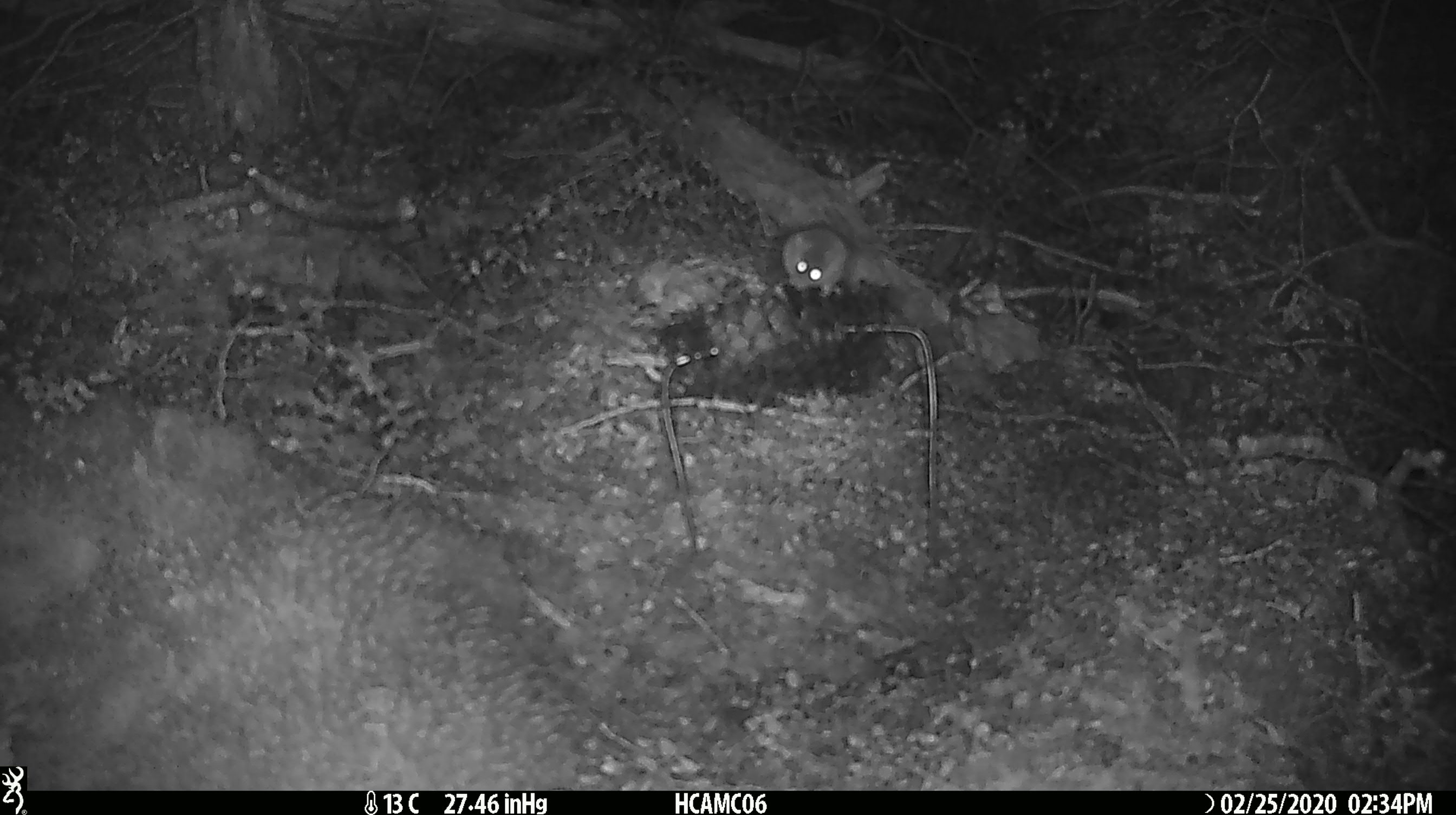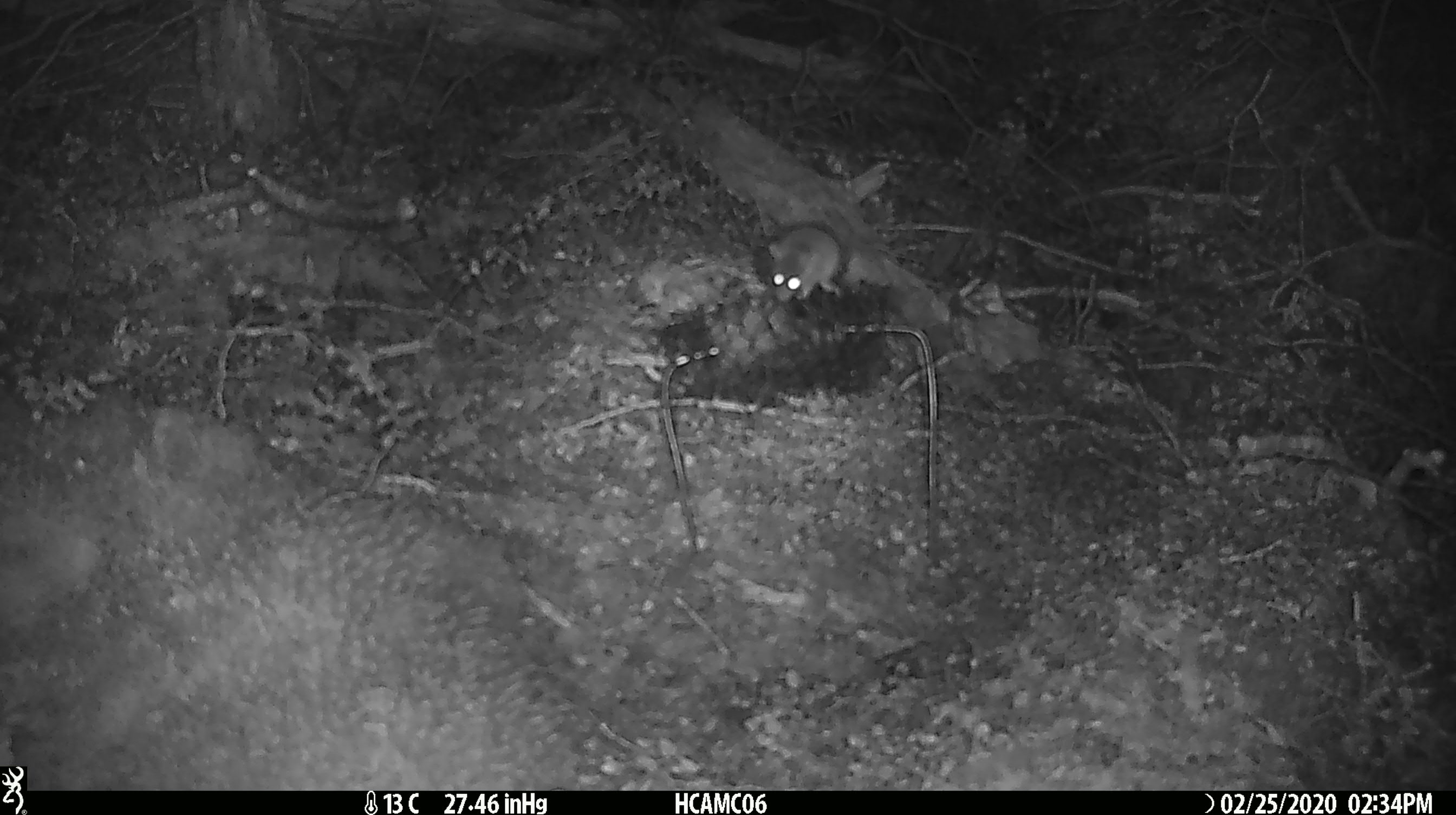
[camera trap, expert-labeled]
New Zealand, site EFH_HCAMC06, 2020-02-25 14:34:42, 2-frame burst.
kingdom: Animalia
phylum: Chordata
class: Mammalia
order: Rodentia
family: Muridae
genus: Mus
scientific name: Mus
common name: mouse